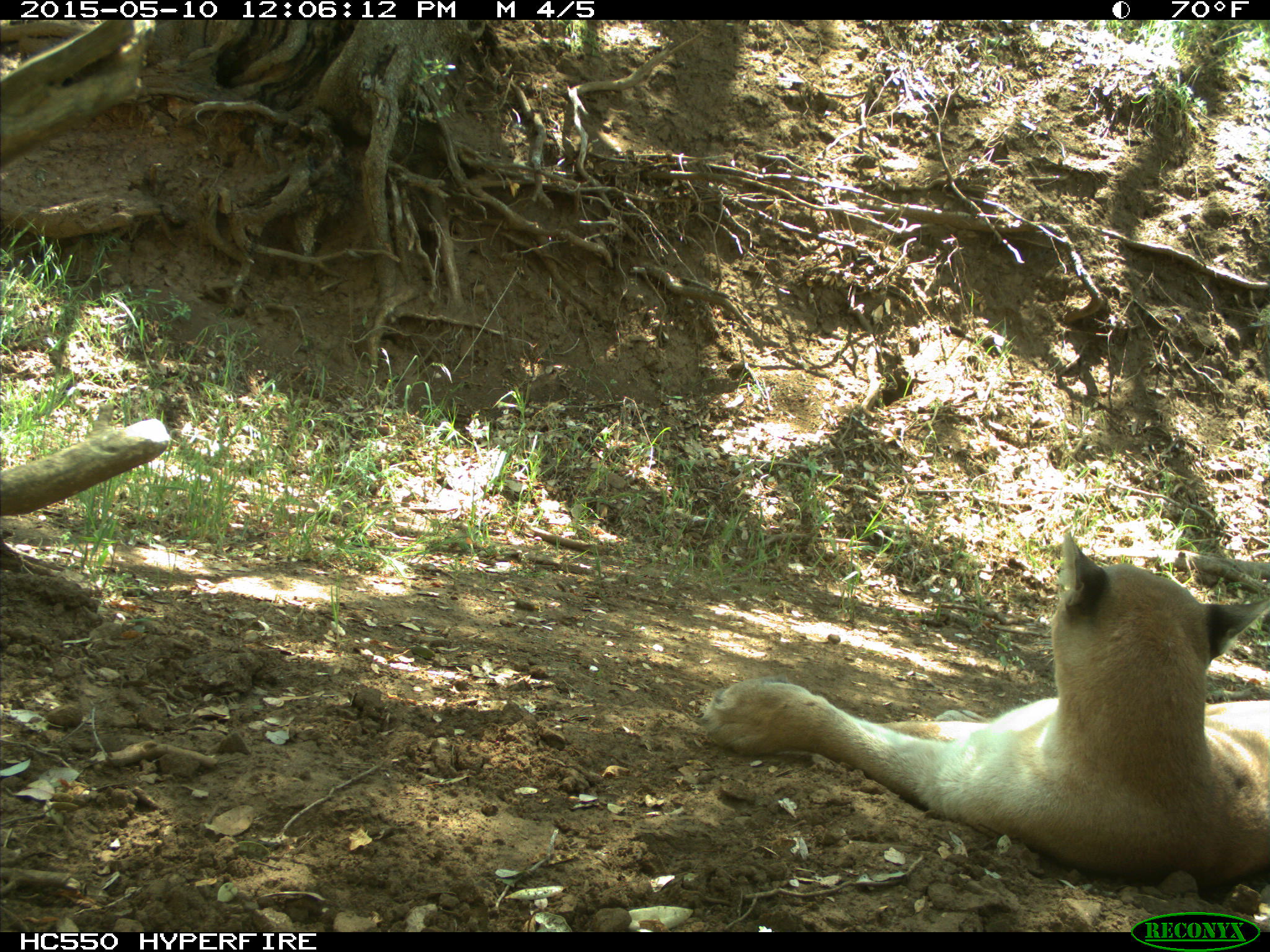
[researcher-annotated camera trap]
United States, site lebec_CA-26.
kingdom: Animalia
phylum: Chordata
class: Mammalia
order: Carnivora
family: Felidae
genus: Puma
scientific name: Puma concolor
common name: mountain lion